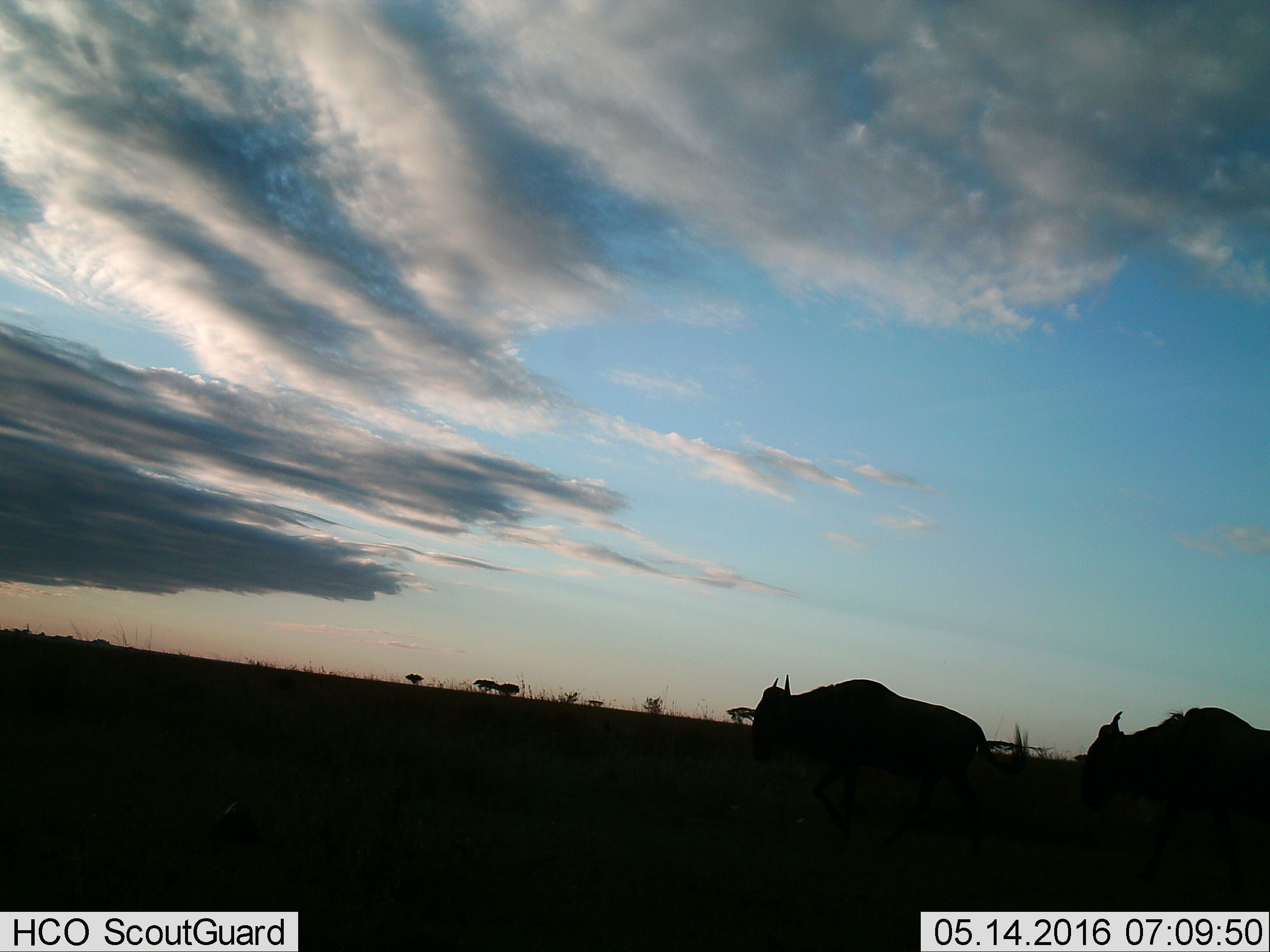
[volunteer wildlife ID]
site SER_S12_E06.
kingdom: Animalia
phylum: Chordata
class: Mammalia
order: Artiodactyla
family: Bovidae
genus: Connochaetes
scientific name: Connochaetes taurinus taurinus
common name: blue wildebeest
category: wildebeestblue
Wildebeestblue (blue wildebeest) (Connochaetes taurinus taurinus), count 2. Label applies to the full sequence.